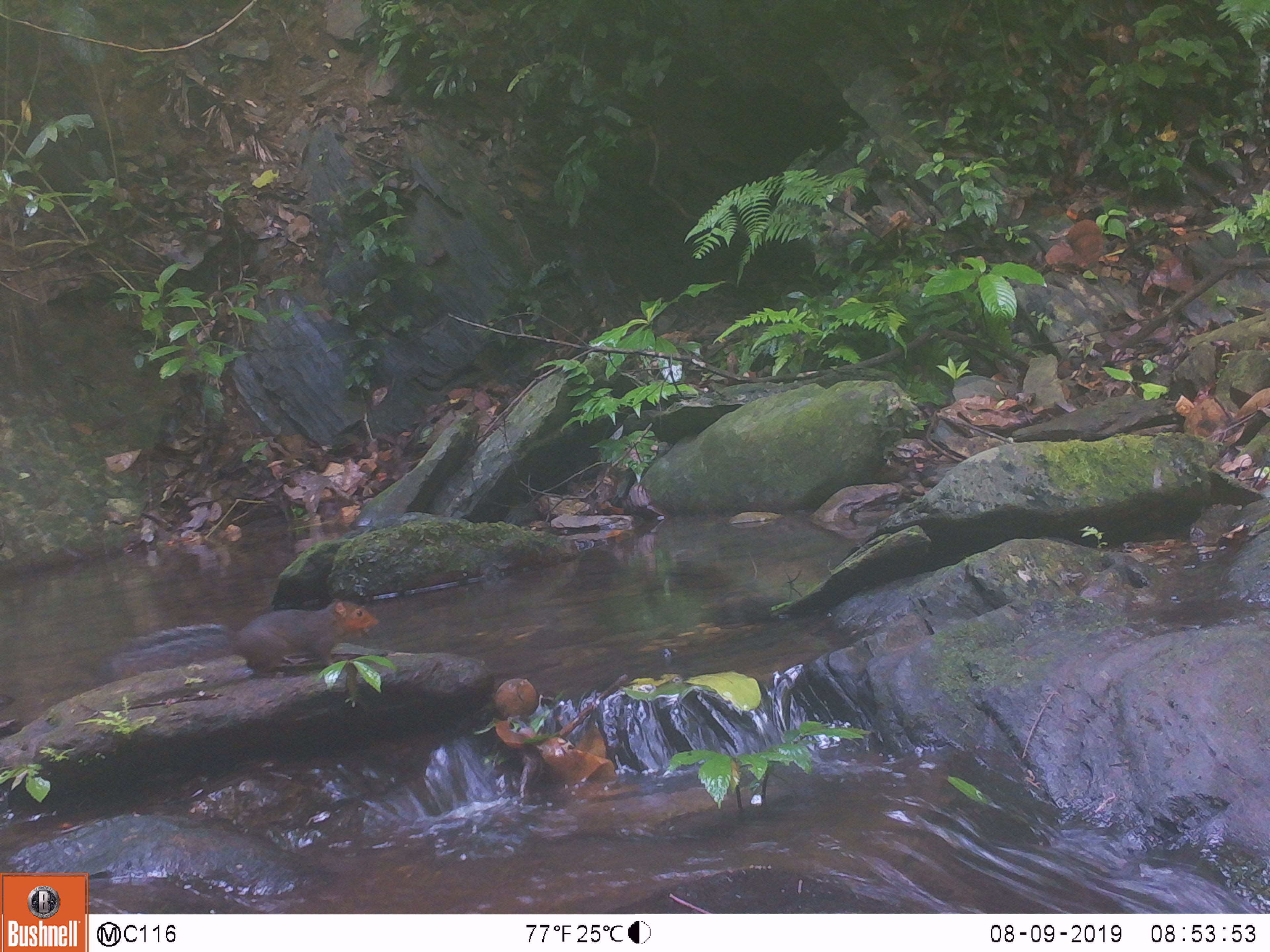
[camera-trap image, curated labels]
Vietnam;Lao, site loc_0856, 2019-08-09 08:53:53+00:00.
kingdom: Animalia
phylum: Chordata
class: Mammalia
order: Rodentia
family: Sciuridae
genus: Dremomys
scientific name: Dremomys rufigenis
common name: red-cheeked squirrel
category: red cheeked squirrel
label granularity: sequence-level